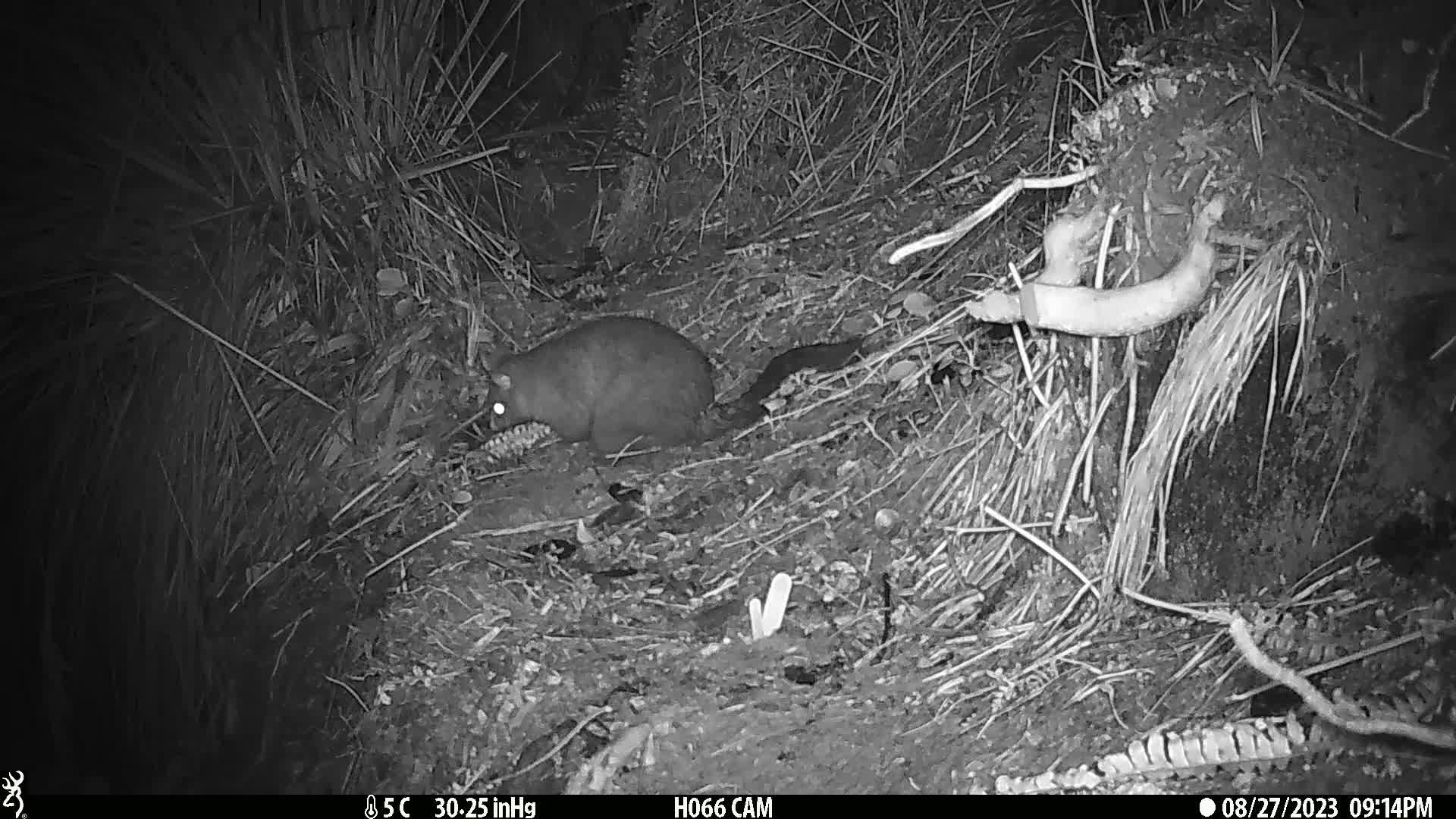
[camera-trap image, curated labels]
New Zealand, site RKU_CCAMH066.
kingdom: Animalia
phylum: Chordata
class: Mammalia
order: Diprotodontia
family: Phalangeridae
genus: Trichosurus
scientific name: Trichosurus vulpecula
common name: common brushtail possum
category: possum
Possum (common brushtail possum) (Trichosurus vulpecula).